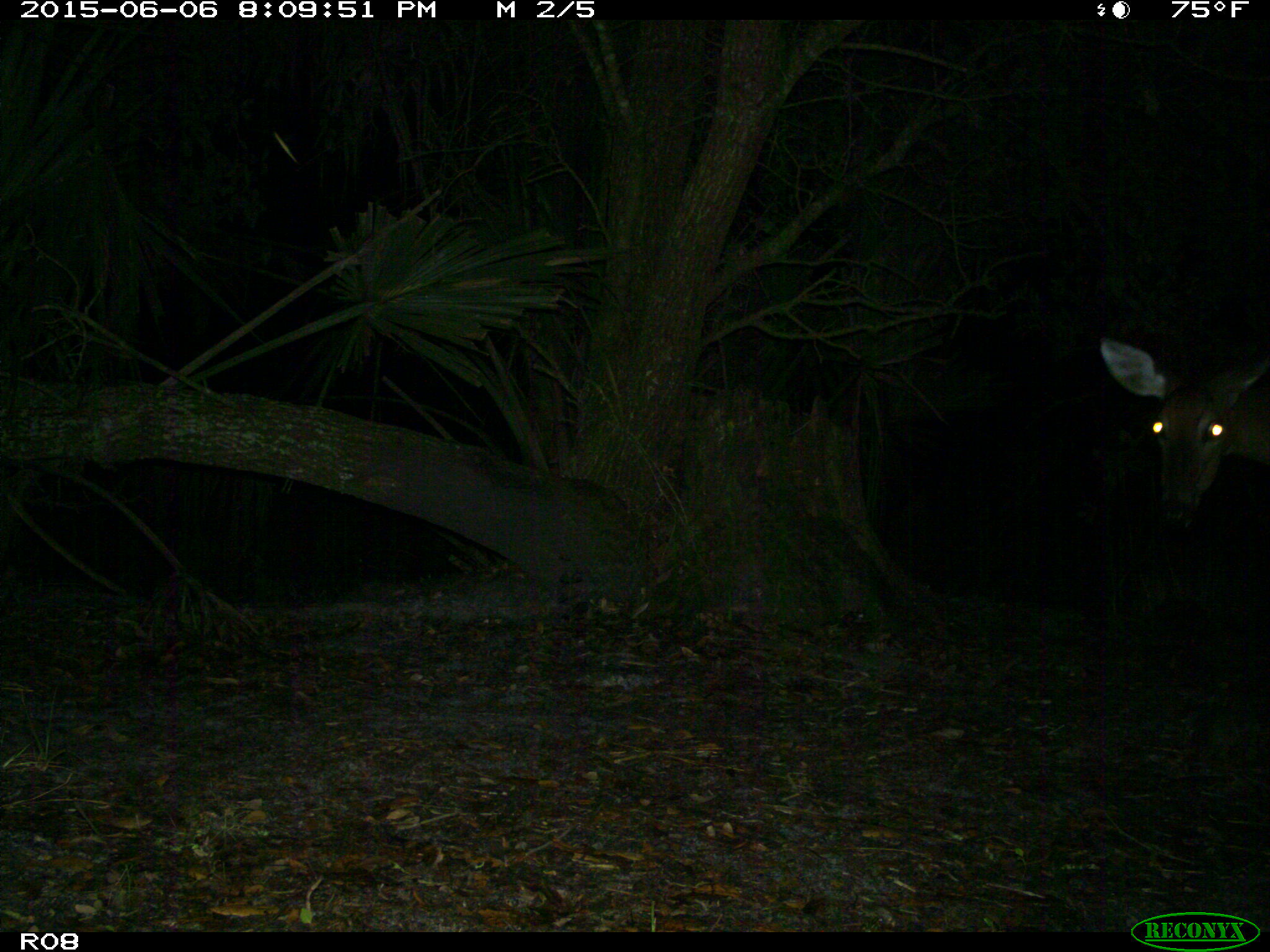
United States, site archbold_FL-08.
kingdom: Animalia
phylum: Chordata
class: Mammalia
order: Artiodactyla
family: Cervidae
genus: Odocoileus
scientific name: Odocoileus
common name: deer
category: unidentified deer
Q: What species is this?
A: Unidentified deer (deer) (Odocoileus).